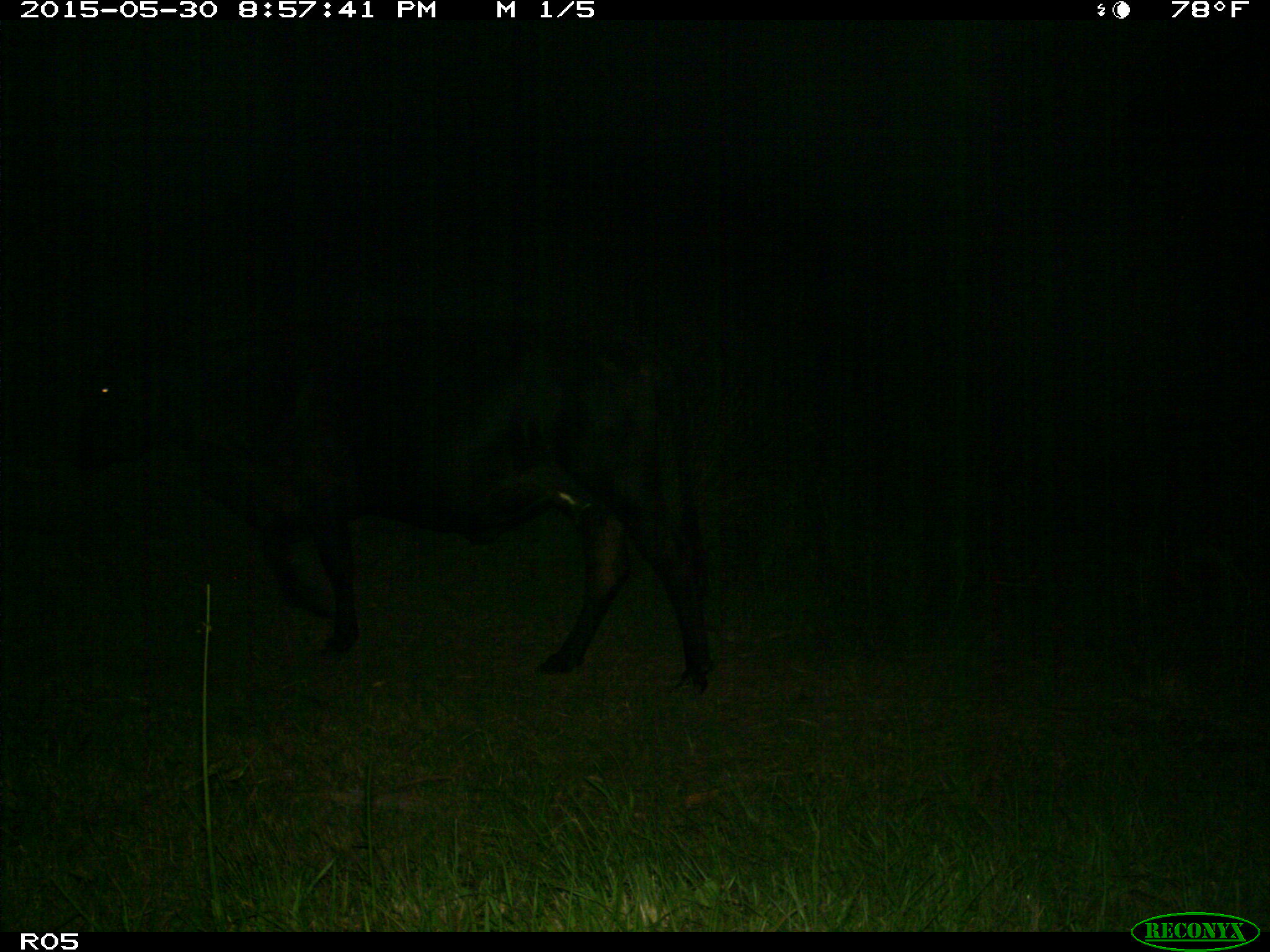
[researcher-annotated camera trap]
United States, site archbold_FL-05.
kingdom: Animalia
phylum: Chordata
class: Mammalia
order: Artiodactyla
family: Bovidae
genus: Bos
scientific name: Bos taurus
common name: domestic cow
Bos taurus (domestic cow).